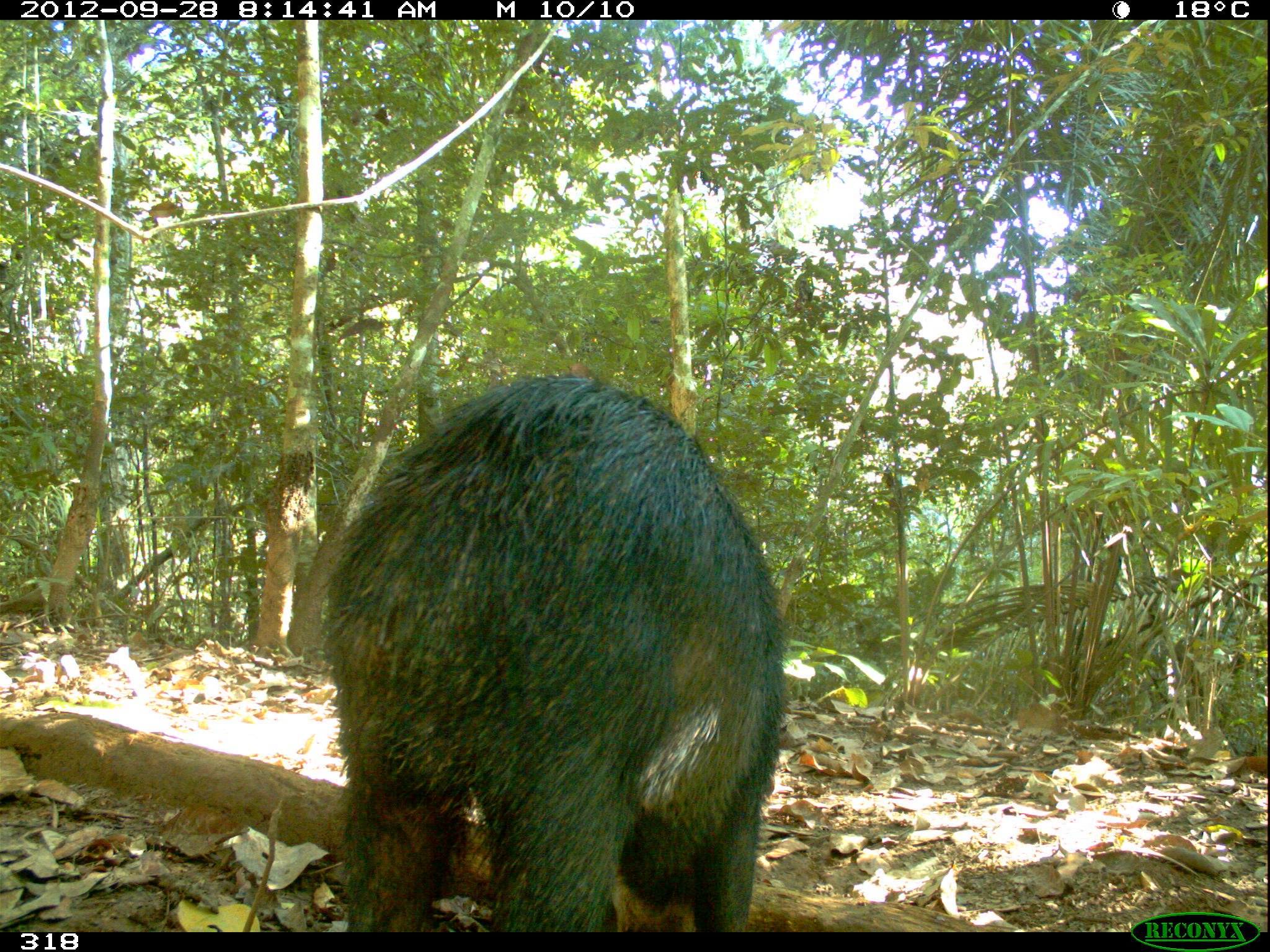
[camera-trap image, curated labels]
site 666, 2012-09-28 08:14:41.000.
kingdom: Animalia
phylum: Chordata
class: Mammalia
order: Artiodactyla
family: Tayassuidae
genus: Tayassu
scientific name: Tayassu pecari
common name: white-lipped peccary